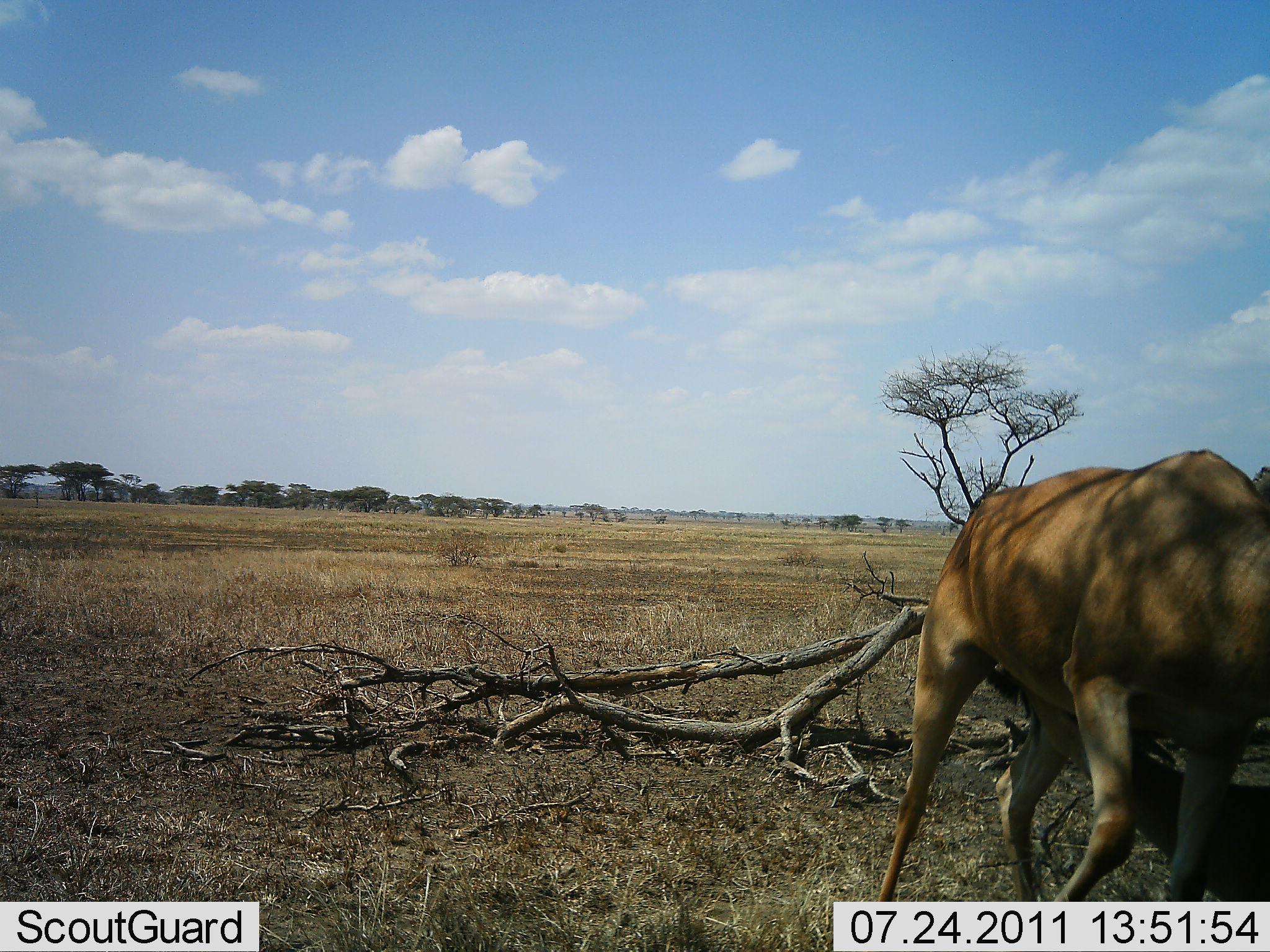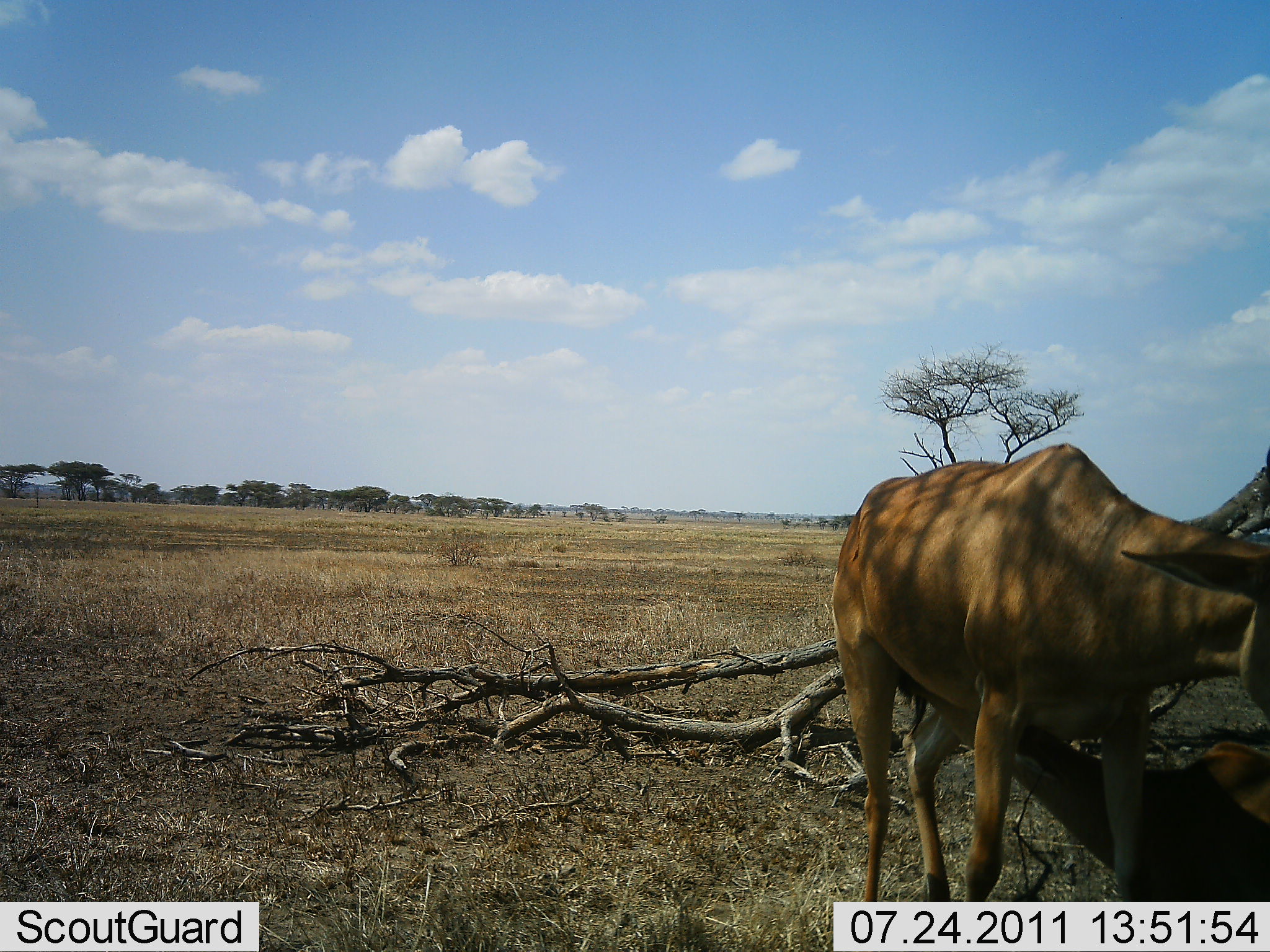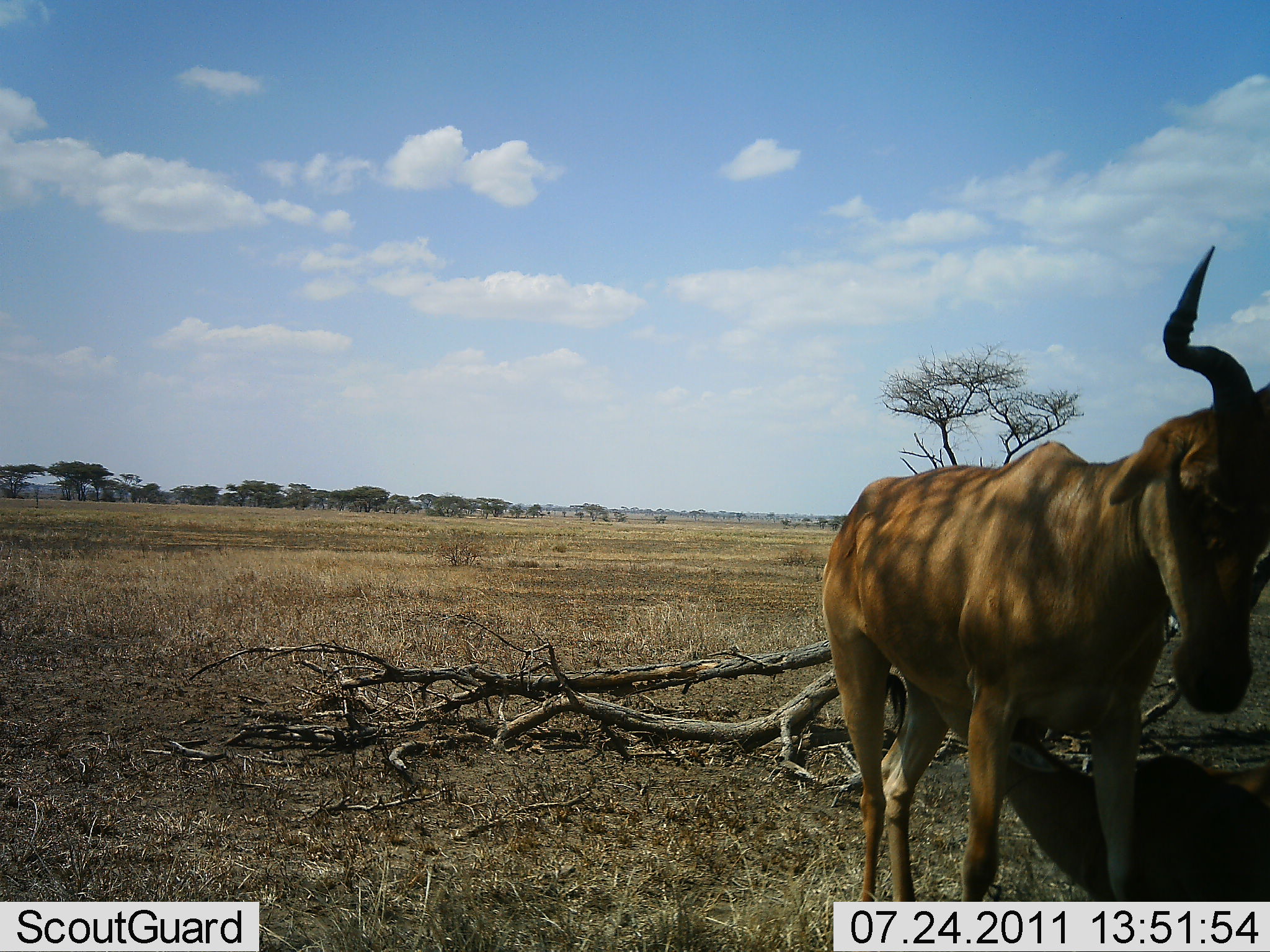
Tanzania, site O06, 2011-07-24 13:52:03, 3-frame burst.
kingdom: Animalia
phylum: Chordata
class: Mammalia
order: Artiodactyla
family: Bovidae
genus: Alcelaphus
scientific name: Alcelaphus buselaphus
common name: hartebeest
Hartebeest (Alcelaphus buselaphus), count 1. Behavior (volunteer vote fractions): standing 80%, resting 0%, moving 10%, interacting 10%. Young present (vote fraction): 30%. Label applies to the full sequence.